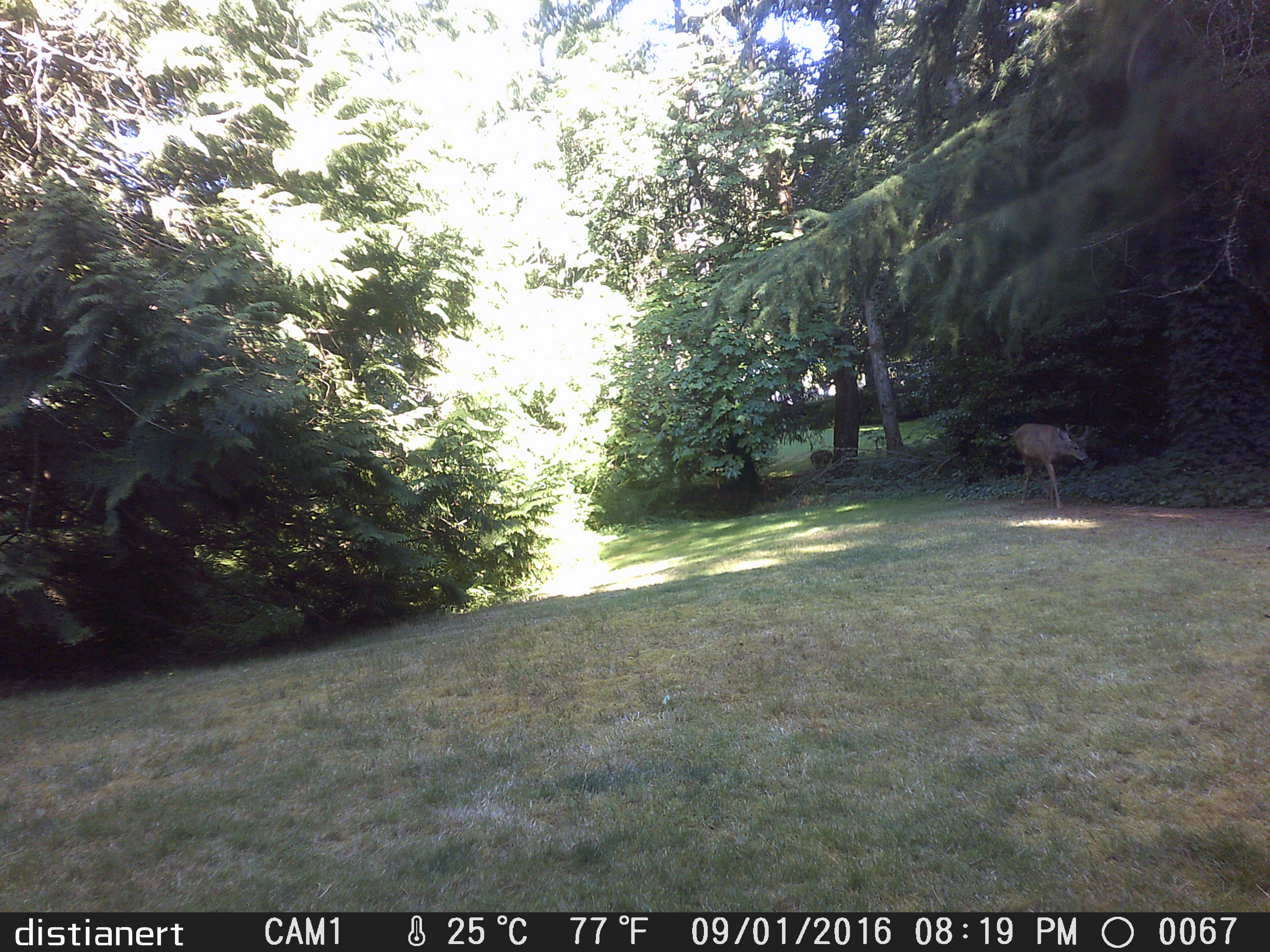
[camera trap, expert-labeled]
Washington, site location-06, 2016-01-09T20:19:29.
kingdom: Animalia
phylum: Chordata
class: Mammalia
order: Artiodactyla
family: Cervidae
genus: Odocoileus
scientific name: Odocoileus hemionus columbianus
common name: columbian blacktail deer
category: deer